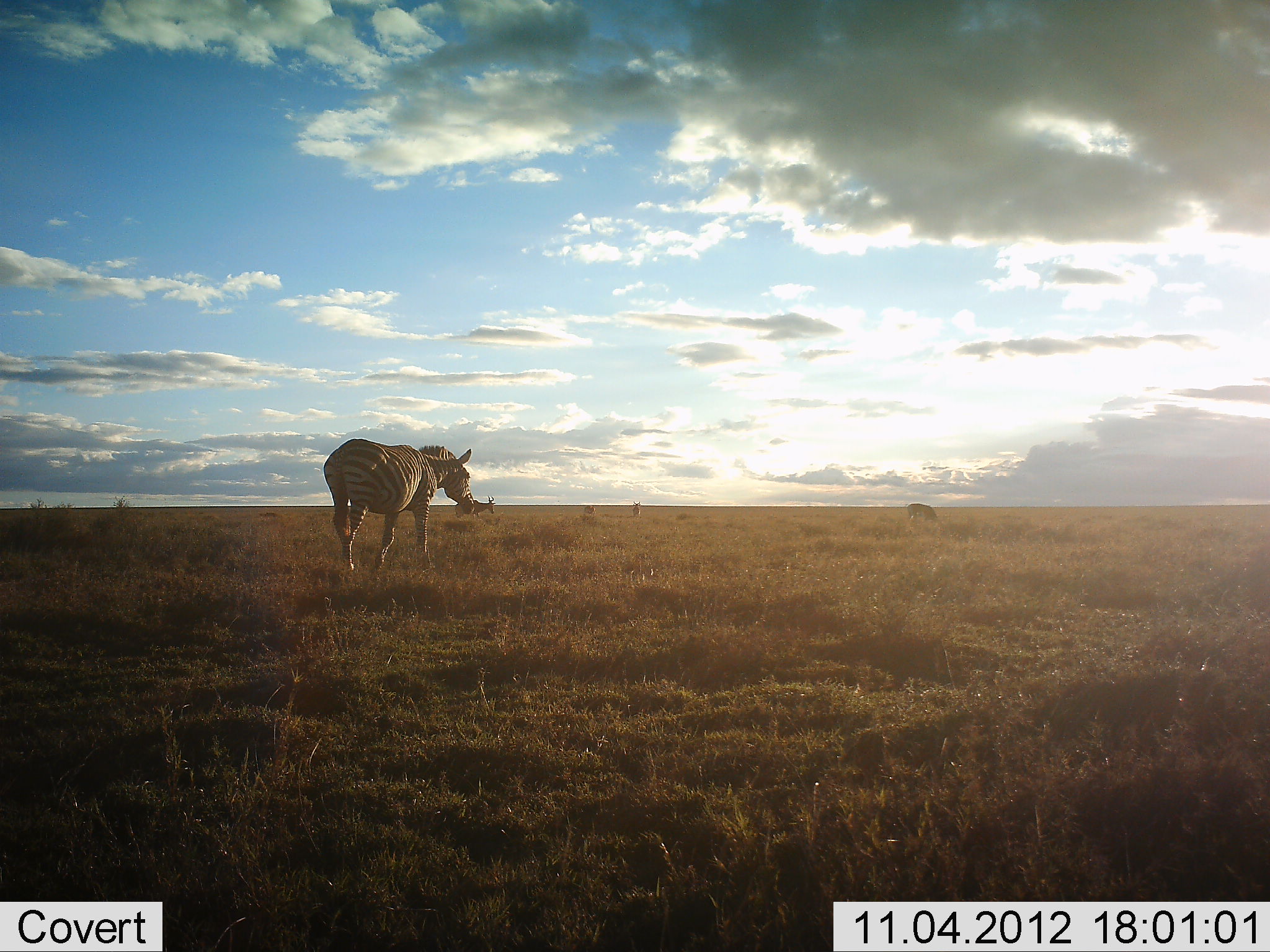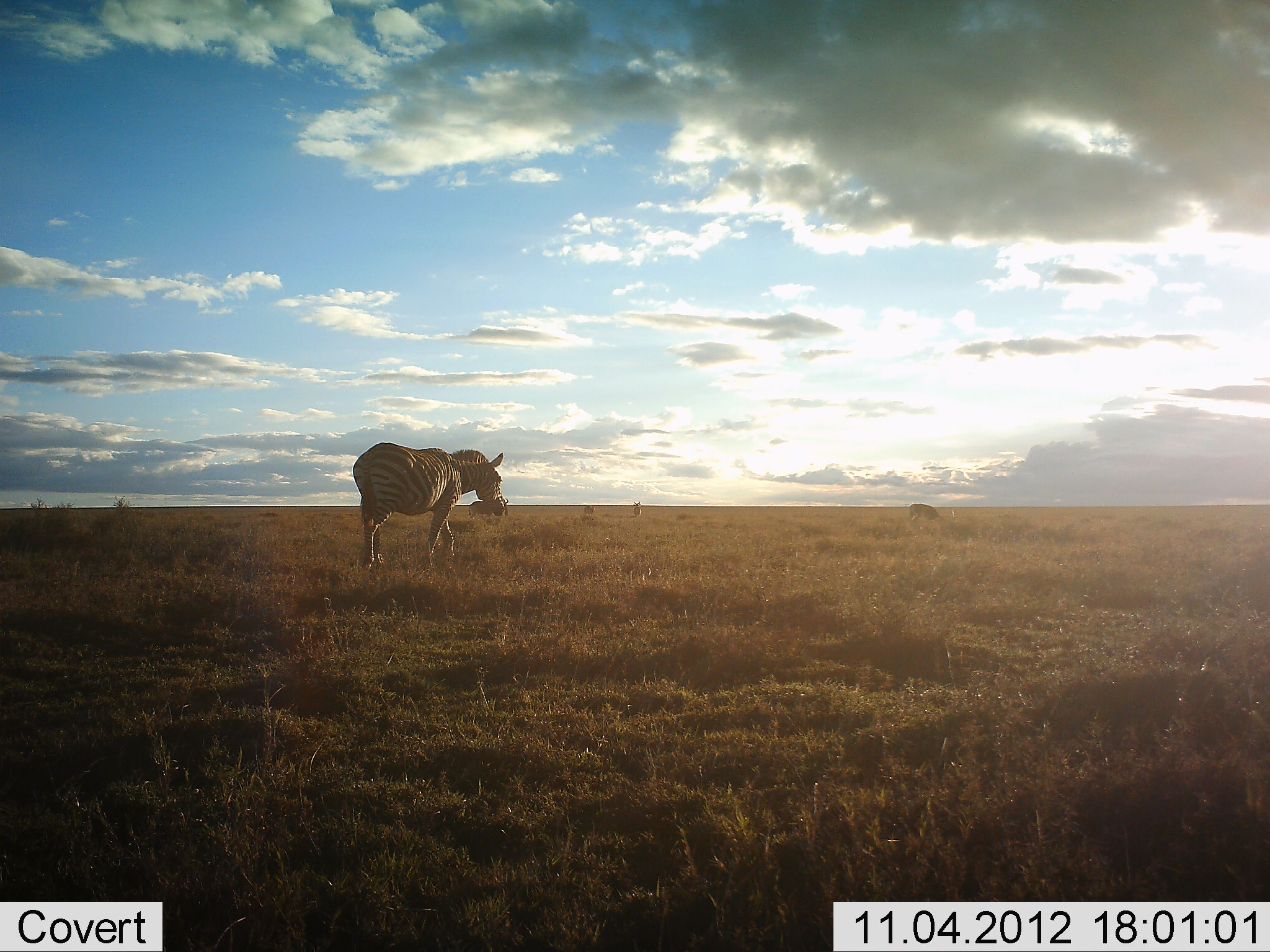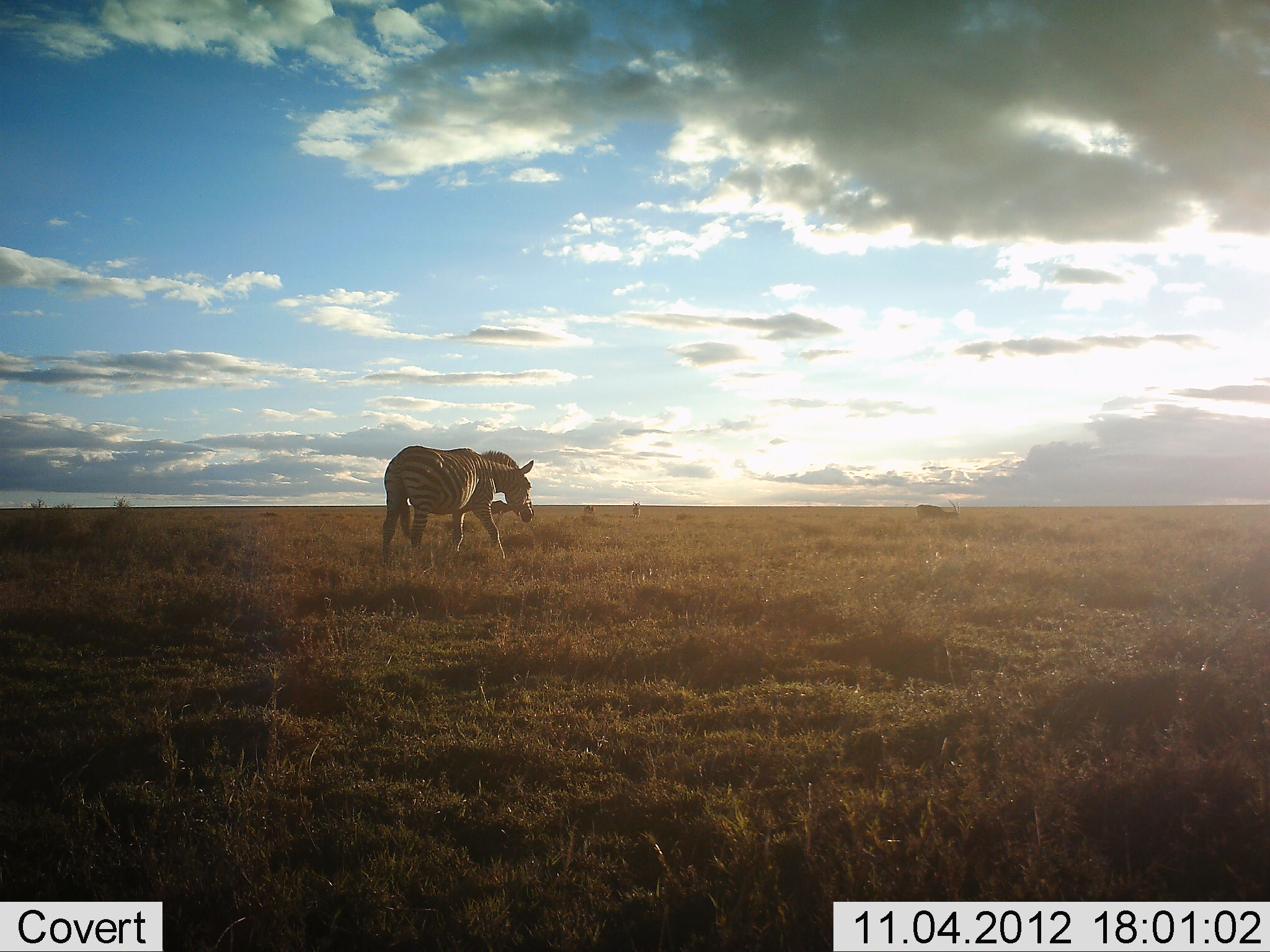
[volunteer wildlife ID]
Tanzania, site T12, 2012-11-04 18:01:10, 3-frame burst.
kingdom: Animalia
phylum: Chordata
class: Mammalia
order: Perissodactyla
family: Equidae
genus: Equus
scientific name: Equus quagga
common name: plains zebra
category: zebra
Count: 1.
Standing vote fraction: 9%.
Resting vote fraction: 0%.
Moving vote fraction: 100%.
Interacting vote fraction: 0%.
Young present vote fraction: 0%.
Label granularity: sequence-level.